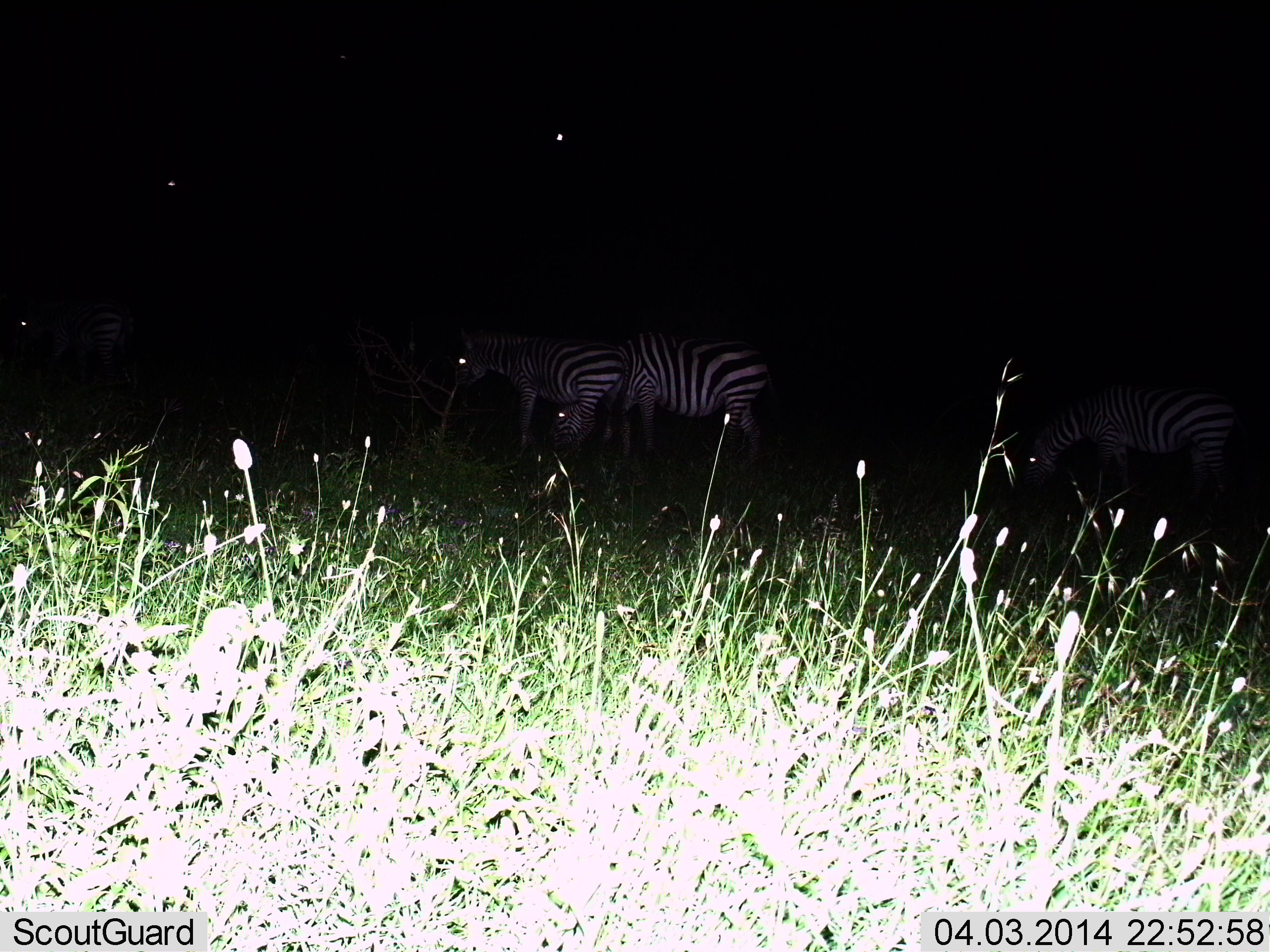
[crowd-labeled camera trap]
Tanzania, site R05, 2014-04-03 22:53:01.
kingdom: Animalia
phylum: Chordata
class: Mammalia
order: Perissodactyla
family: Equidae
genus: Equus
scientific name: Equus quagga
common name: plains zebra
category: zebra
Zebra (plains zebra) (Equus quagga), count 2. Behavior (volunteer vote fractions): standing 70%, resting 0%, moving 20%, interacting 10%. Young present (vote fraction): 0%. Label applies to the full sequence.